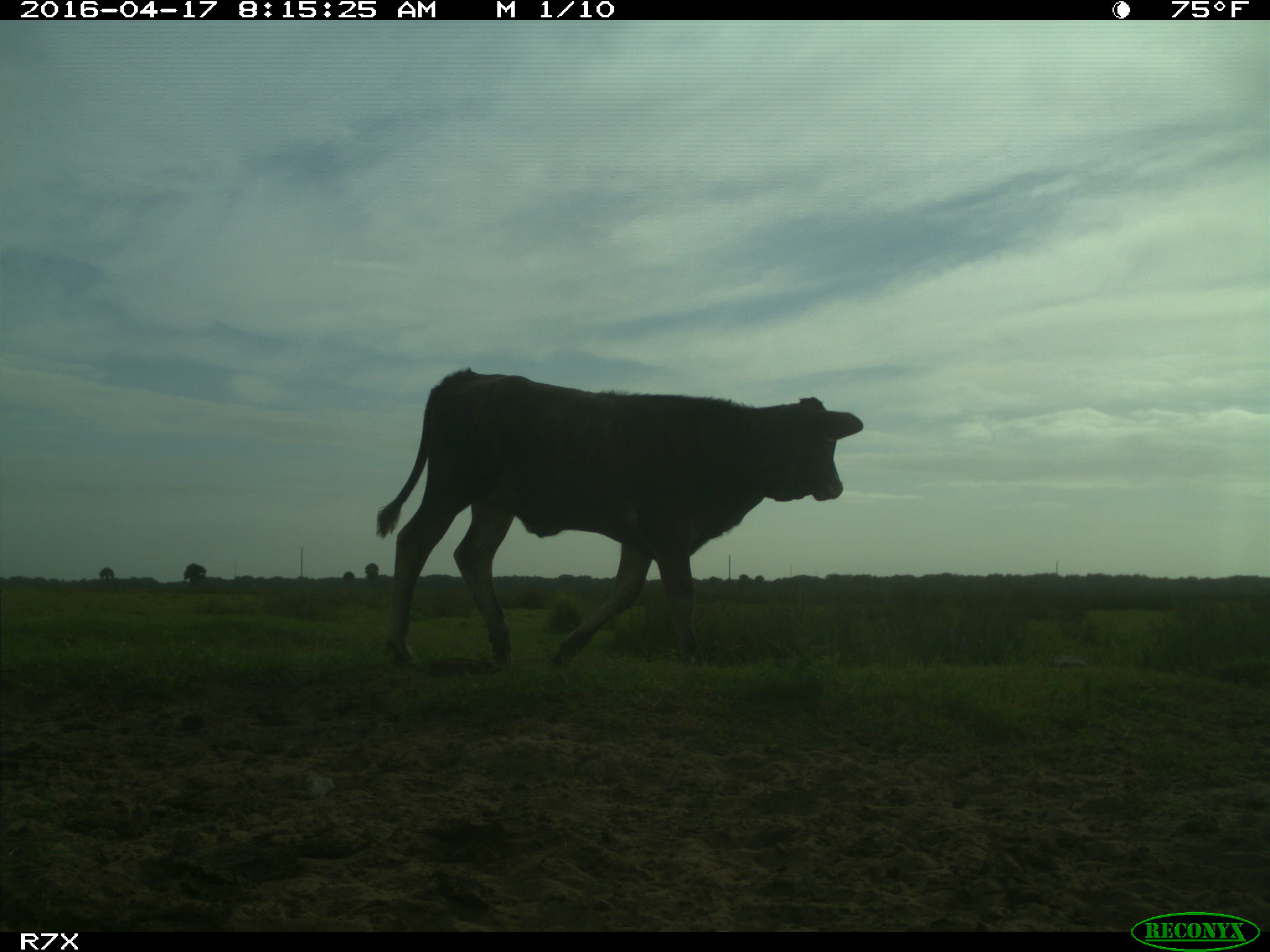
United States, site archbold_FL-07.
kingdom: Animalia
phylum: Chordata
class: Mammalia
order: Artiodactyla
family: Bovidae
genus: Bos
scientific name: Bos taurus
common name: domestic cow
Bos taurus (domestic cow).